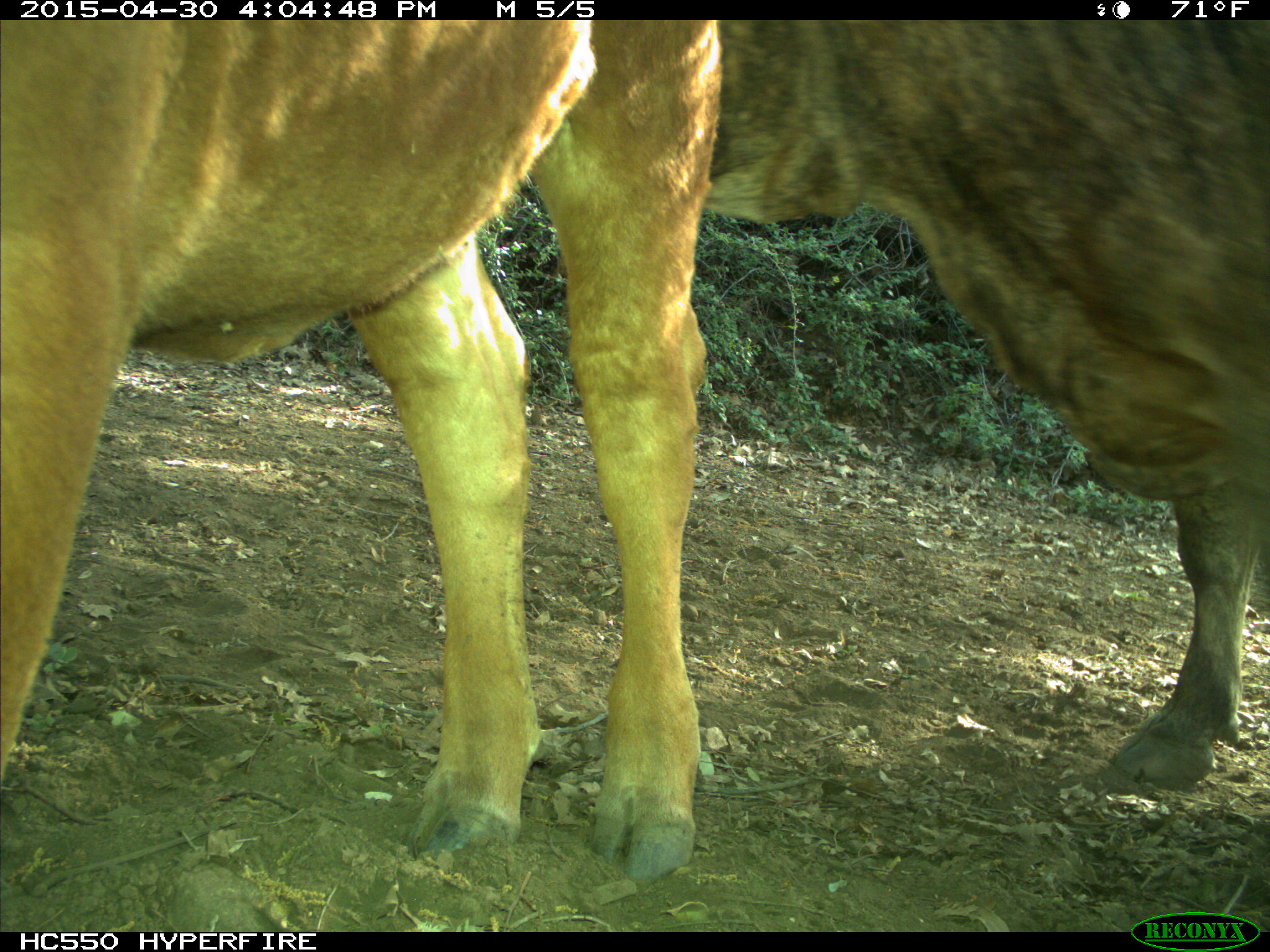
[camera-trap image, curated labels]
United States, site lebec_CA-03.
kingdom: Animalia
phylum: Chordata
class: Mammalia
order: Artiodactyla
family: Bovidae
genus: Bos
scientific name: Bos taurus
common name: domestic cow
Bos taurus (domestic cow).